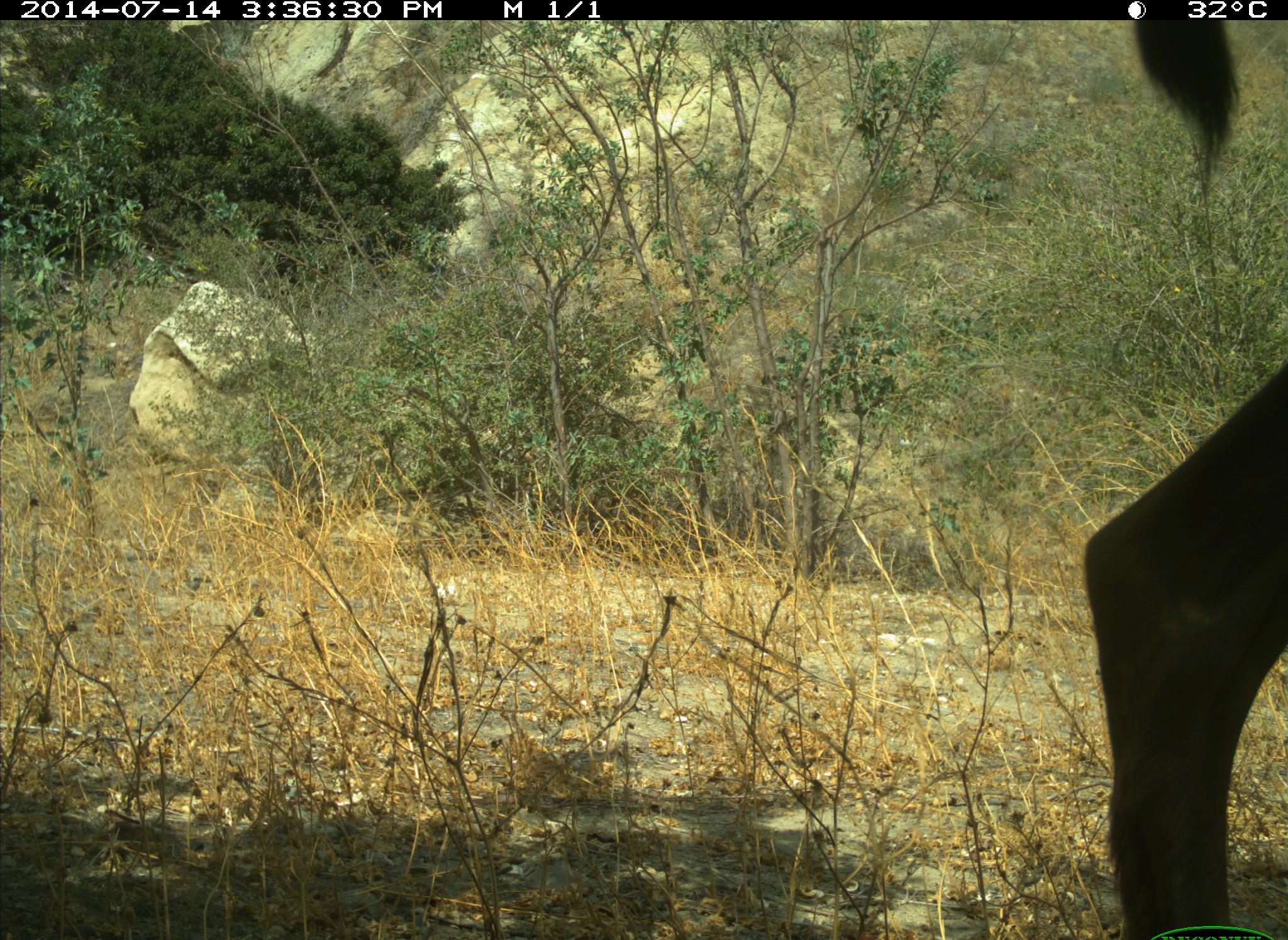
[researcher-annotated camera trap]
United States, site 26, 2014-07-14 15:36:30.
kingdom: Animalia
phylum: Chordata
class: Mammalia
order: Artiodactyla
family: Cervidae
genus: Odocoileus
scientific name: Odocoileus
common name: deer